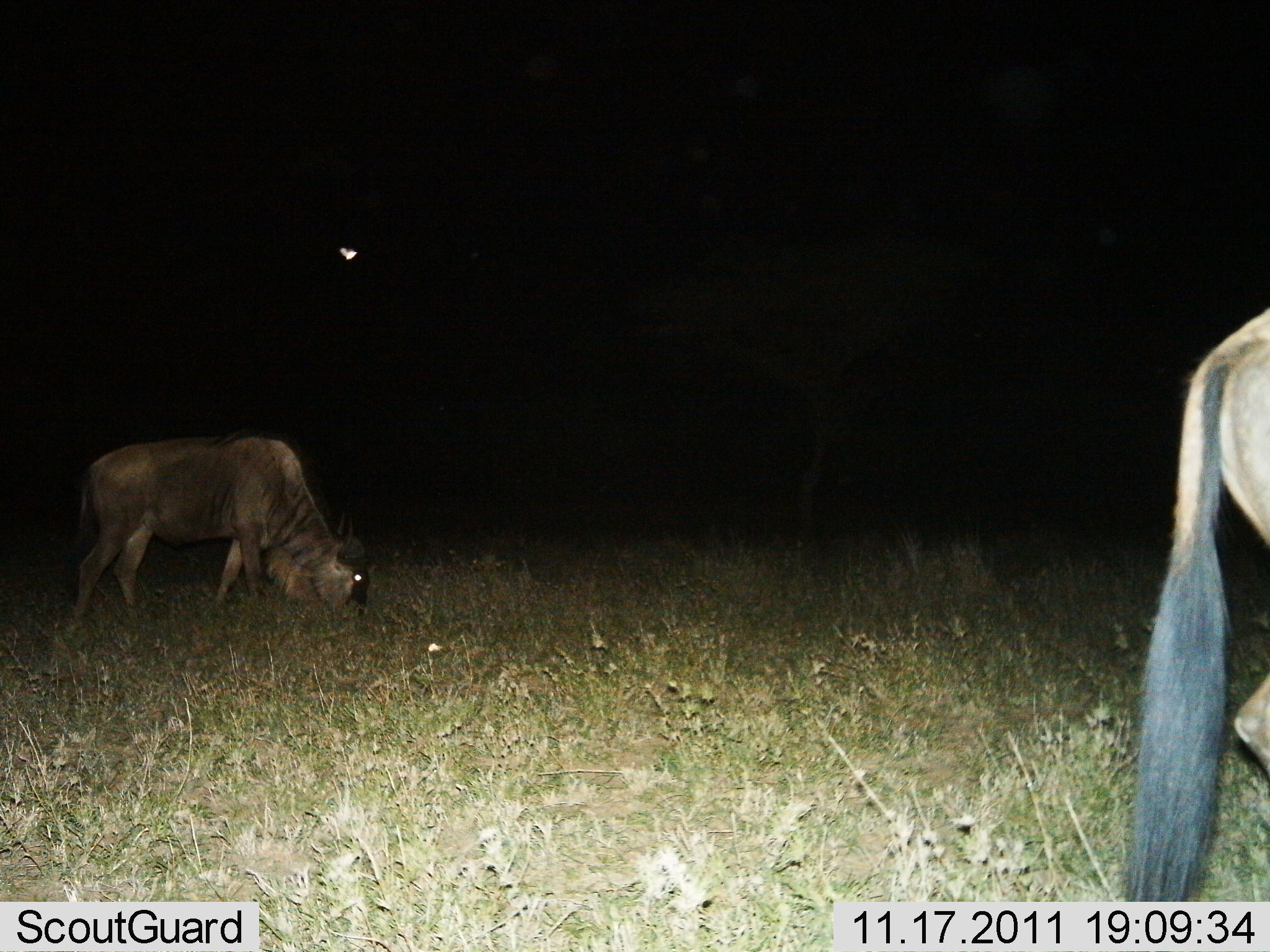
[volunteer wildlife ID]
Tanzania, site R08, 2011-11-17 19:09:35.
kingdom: Animalia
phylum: Chordata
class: Mammalia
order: Artiodactyla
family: Bovidae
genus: Connochaetes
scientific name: Connochaetes taurinus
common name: blue wildebeest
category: wildebeest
Wildebeest (blue wildebeest) (Connochaetes taurinus), count 2. Behavior (volunteer vote fractions): standing 42%, resting 0%, moving 25%, interacting 0%. Young present (vote fraction): 0%. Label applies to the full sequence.